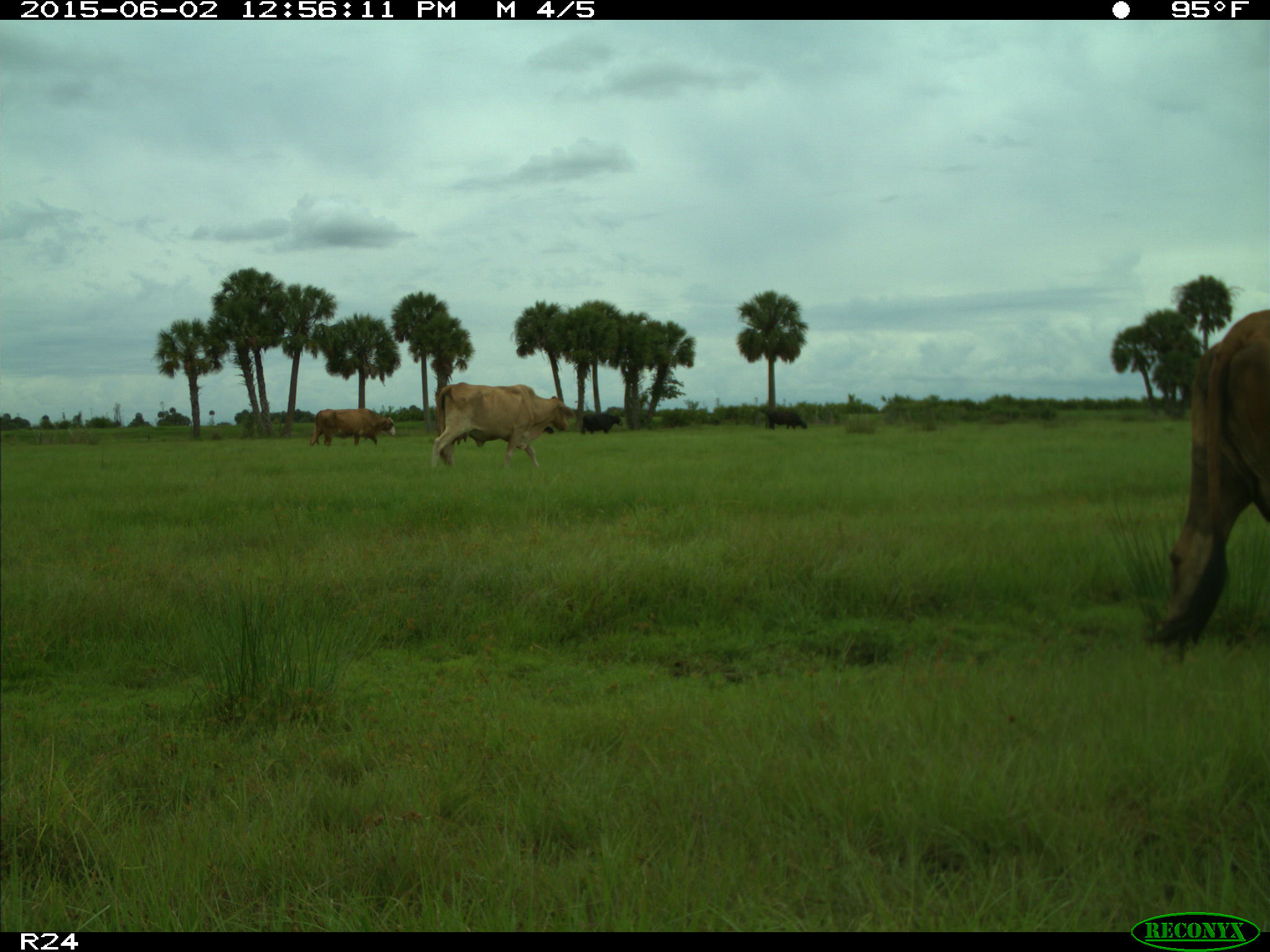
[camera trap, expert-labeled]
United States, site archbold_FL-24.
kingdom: Animalia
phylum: Chordata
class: Mammalia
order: Artiodactyla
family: Bovidae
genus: Bos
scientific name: Bos taurus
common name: domestic cow